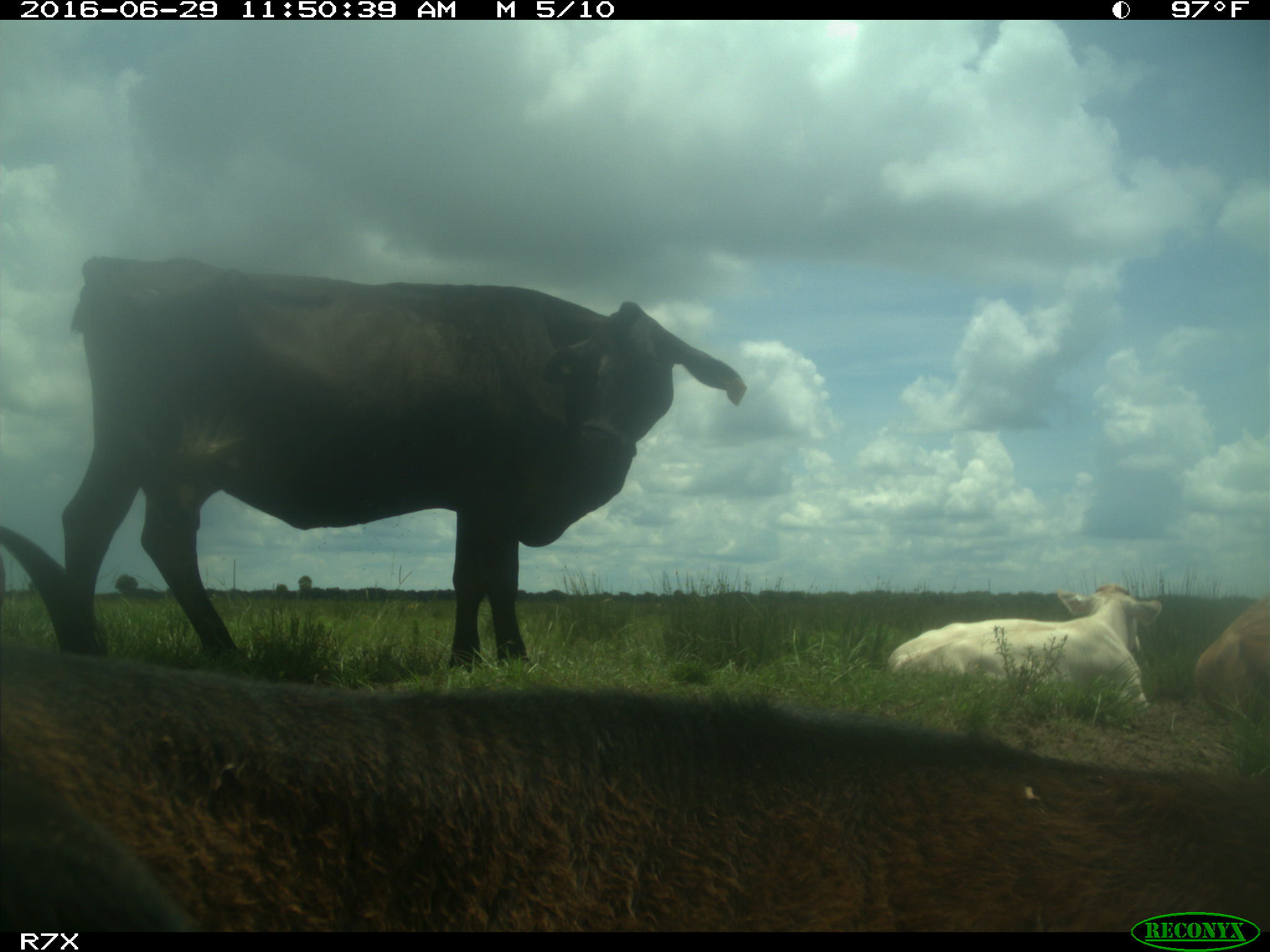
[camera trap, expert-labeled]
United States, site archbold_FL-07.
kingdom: Animalia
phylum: Chordata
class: Mammalia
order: Artiodactyla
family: Bovidae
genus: Bos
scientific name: Bos taurus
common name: domestic cow